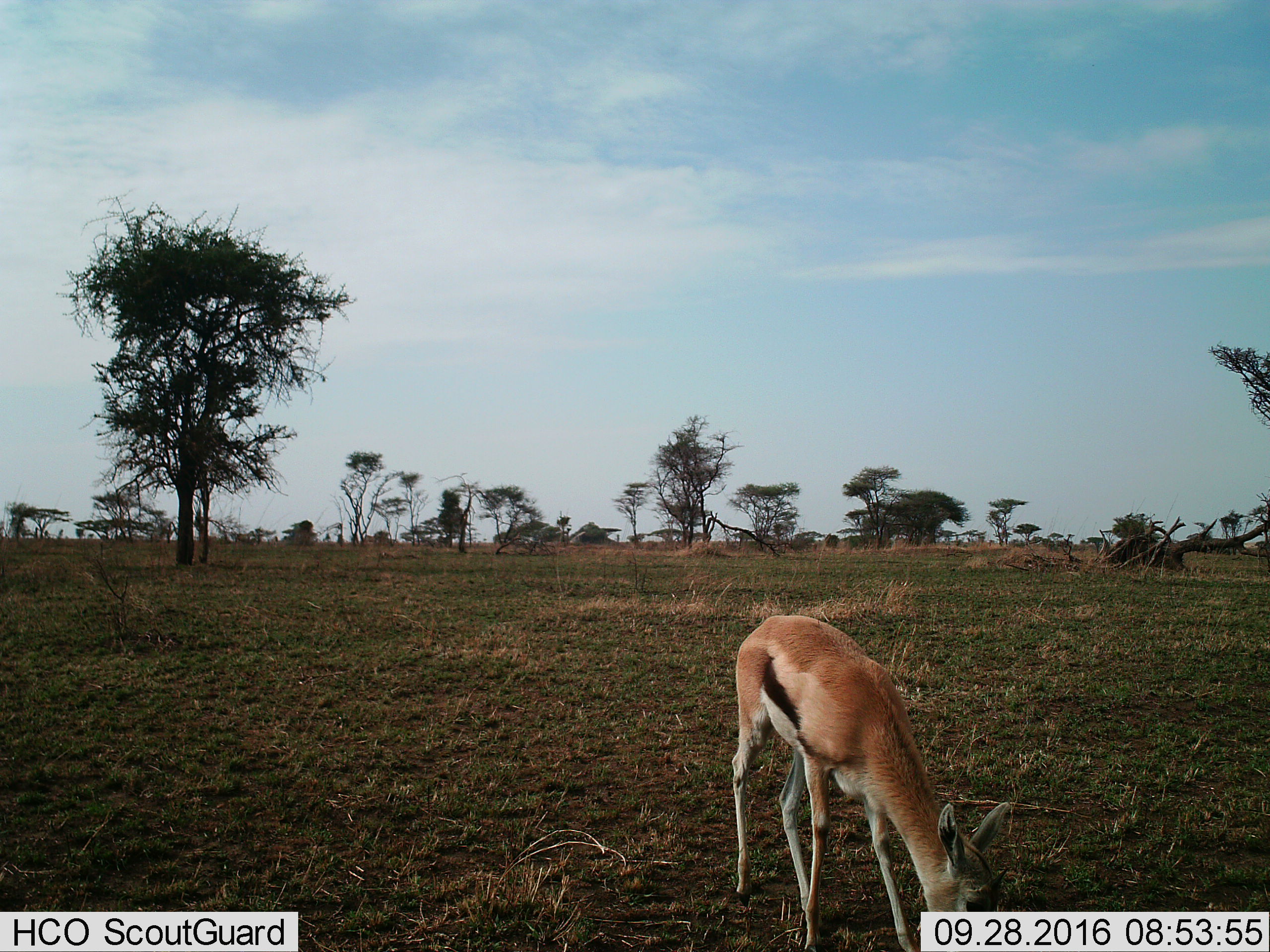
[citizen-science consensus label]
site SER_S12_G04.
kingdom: Animalia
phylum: Chordata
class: Mammalia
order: Artiodactyla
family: Bovidae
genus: Eudorcas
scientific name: Eudorcas thomsonii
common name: thomson's gazelle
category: gazellethomsons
Gazellethomsons (thomson's gazelle) (Eudorcas thomsonii), count 1. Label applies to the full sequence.